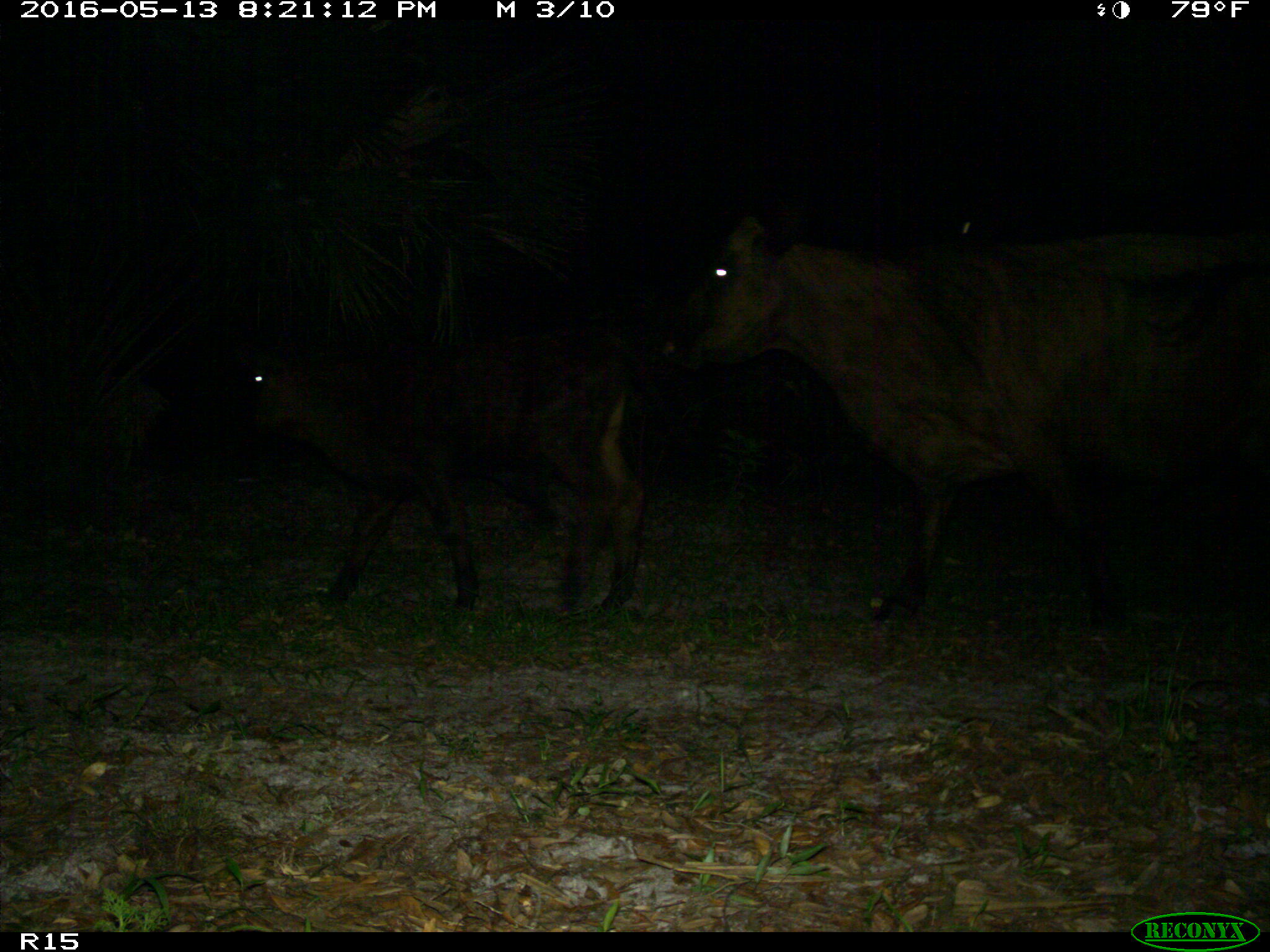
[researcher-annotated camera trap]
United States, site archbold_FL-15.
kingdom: Animalia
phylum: Chordata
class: Mammalia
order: Artiodactyla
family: Bovidae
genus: Bos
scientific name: Bos taurus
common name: domestic cow